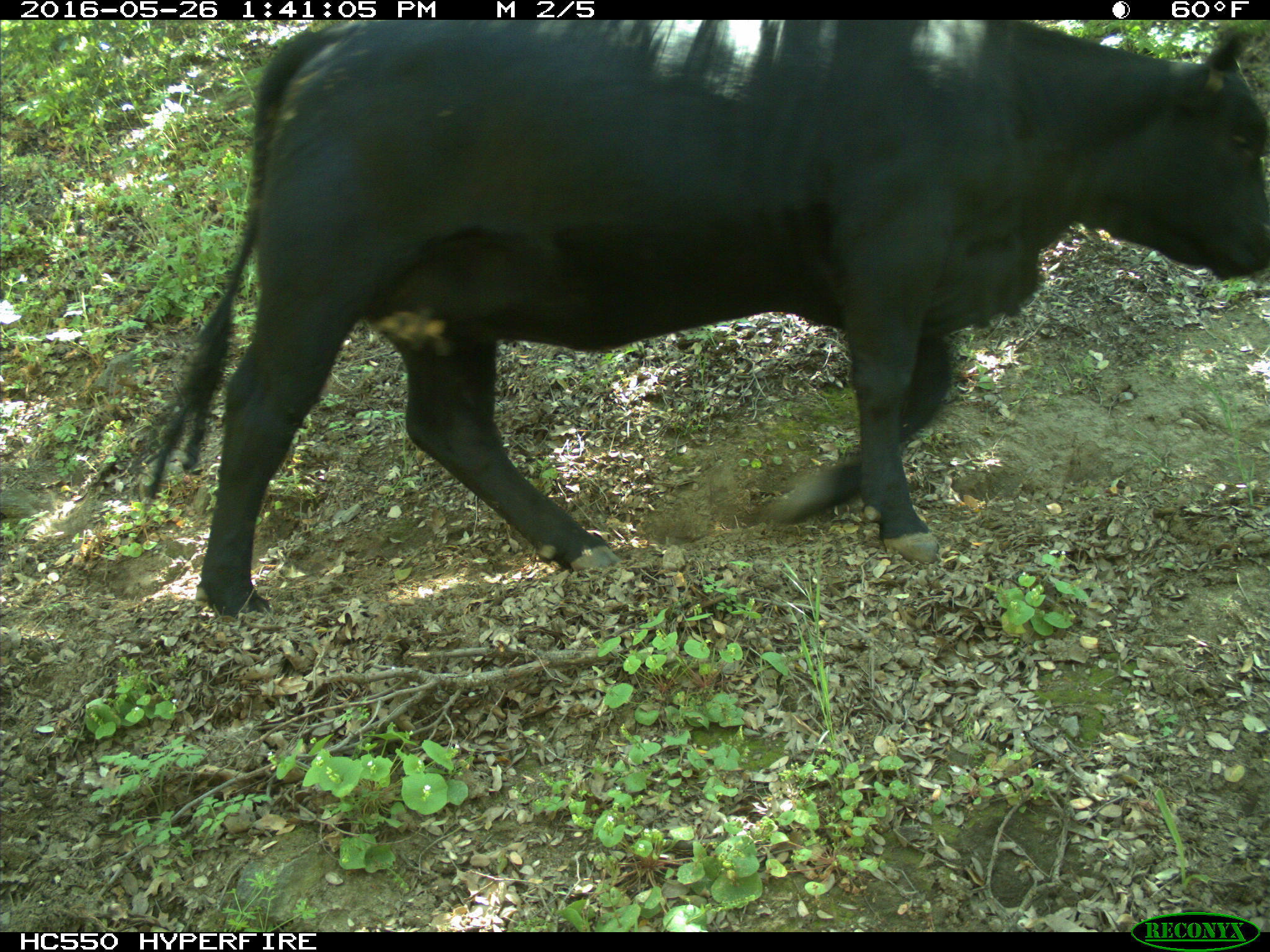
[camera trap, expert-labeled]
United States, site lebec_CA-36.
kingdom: Animalia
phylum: Chordata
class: Mammalia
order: Artiodactyla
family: Bovidae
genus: Bos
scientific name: Bos taurus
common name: domestic cow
Bos taurus (domestic cow).